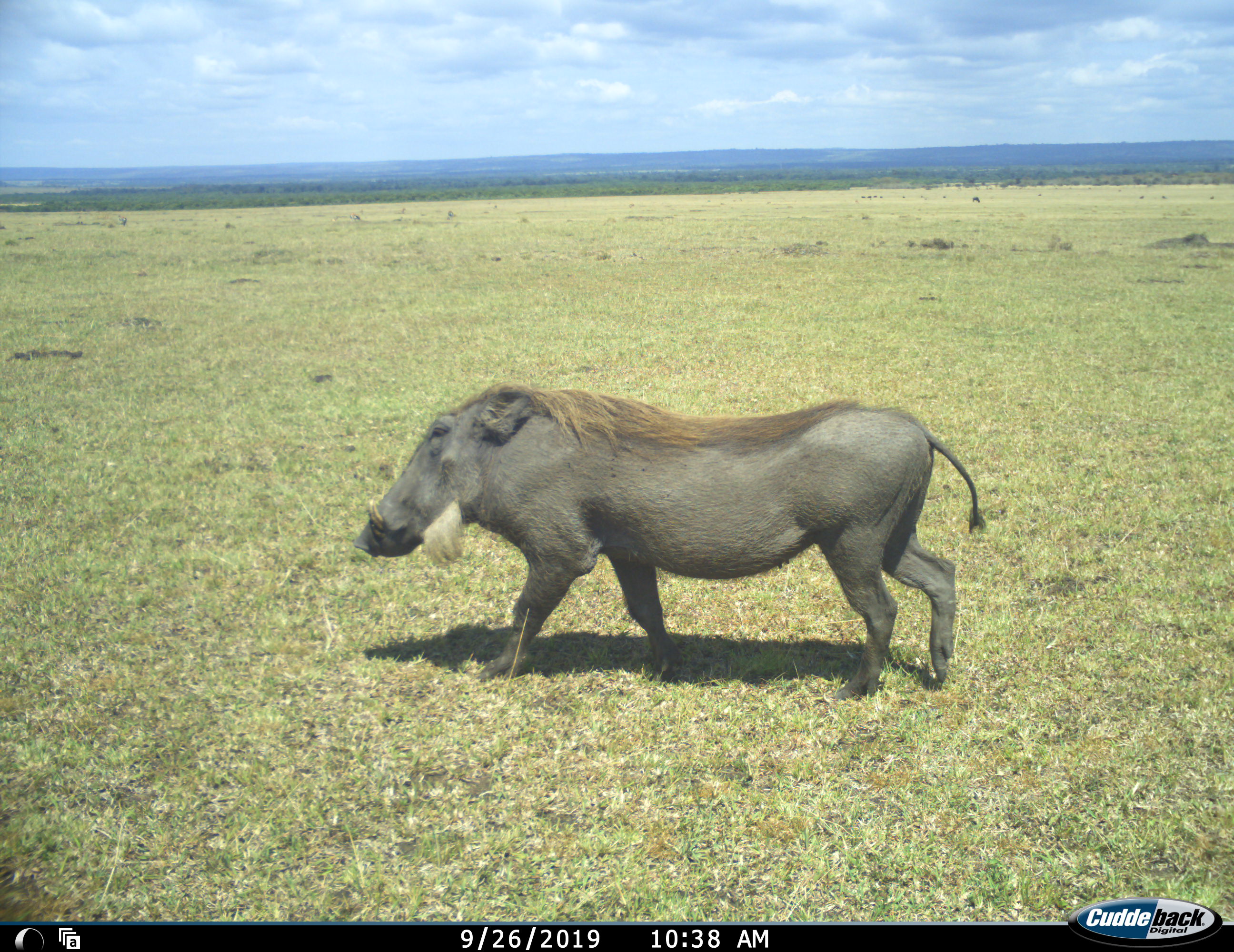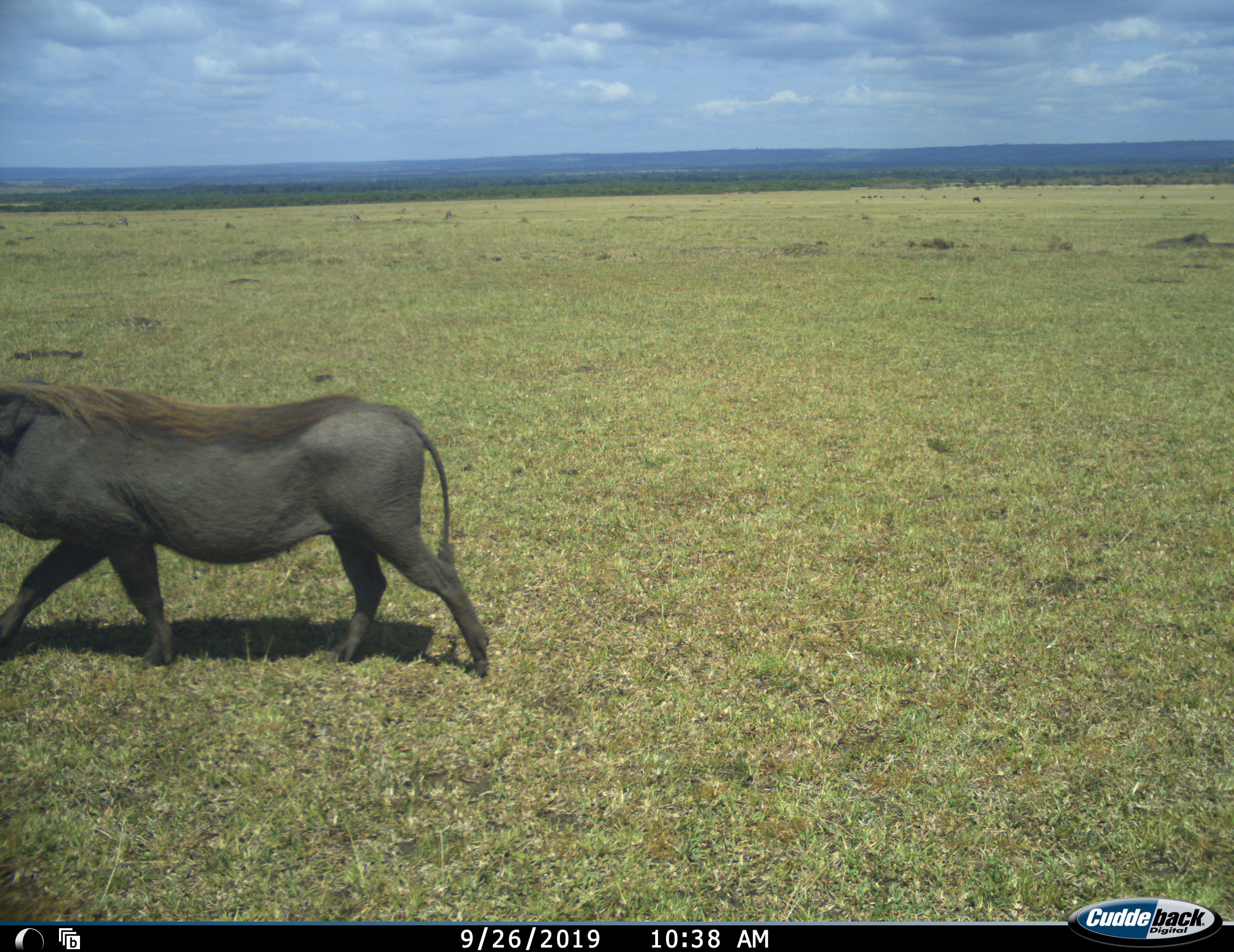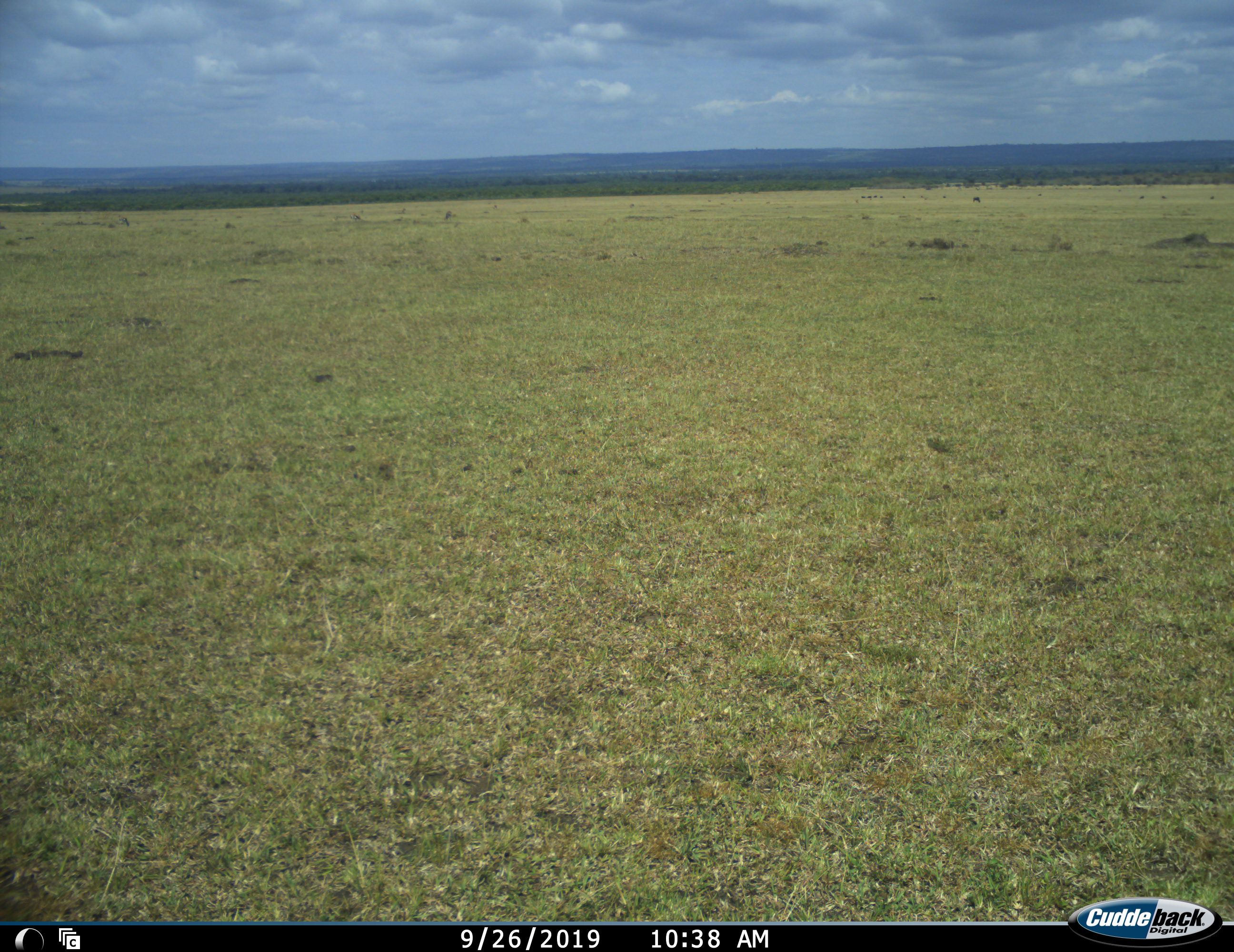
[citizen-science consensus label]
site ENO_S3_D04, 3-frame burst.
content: unidentified animal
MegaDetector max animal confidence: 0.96